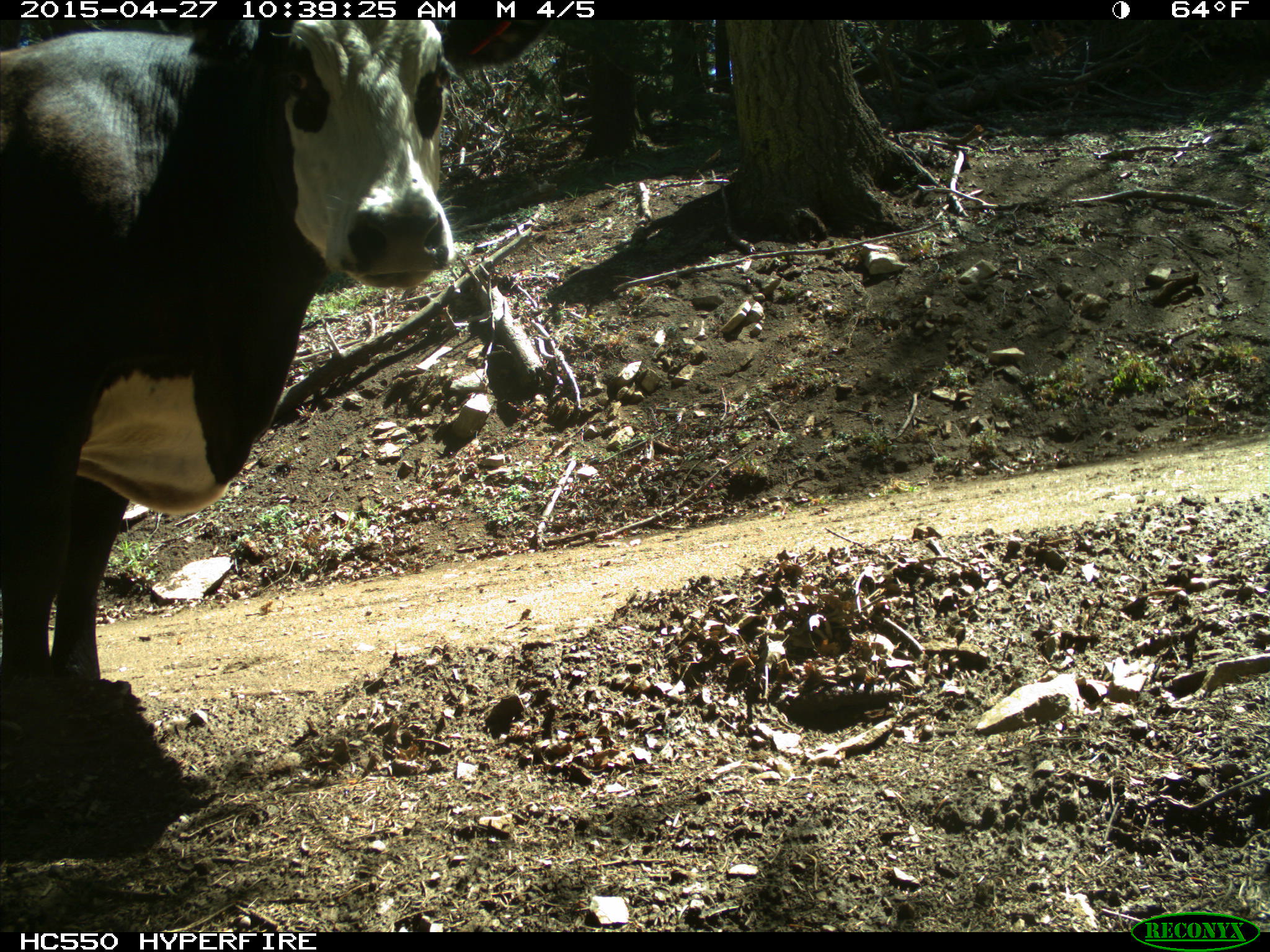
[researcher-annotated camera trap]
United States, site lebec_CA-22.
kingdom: Animalia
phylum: Chordata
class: Mammalia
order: Artiodactyla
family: Bovidae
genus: Bos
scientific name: Bos taurus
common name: domestic cow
Bos taurus (domestic cow).